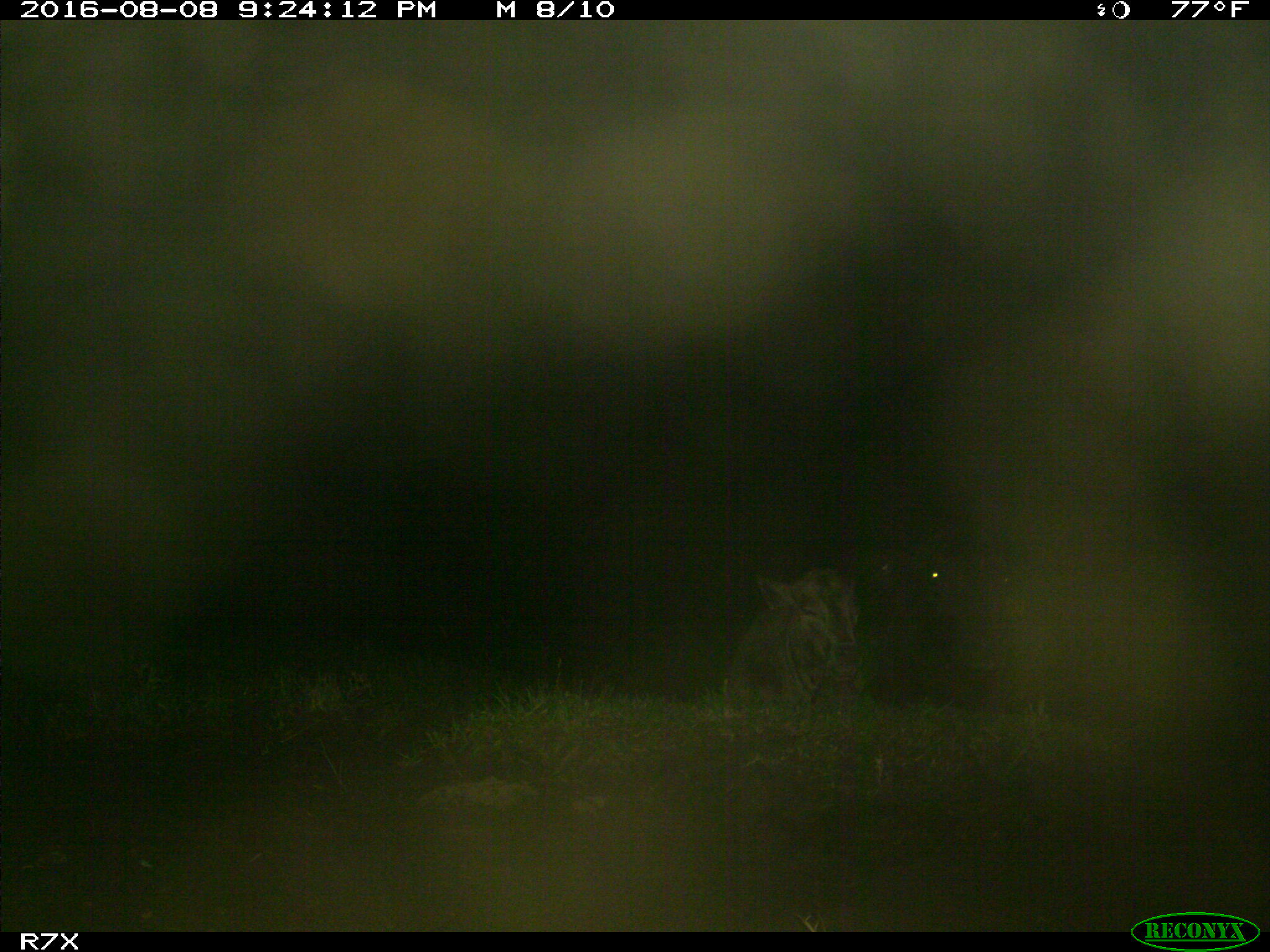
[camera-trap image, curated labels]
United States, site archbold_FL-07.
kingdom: Animalia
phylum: Chordata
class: Mammalia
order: Artiodactyla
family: Bovidae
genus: Bos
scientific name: Bos taurus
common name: domestic cow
Bos taurus (domestic cow).